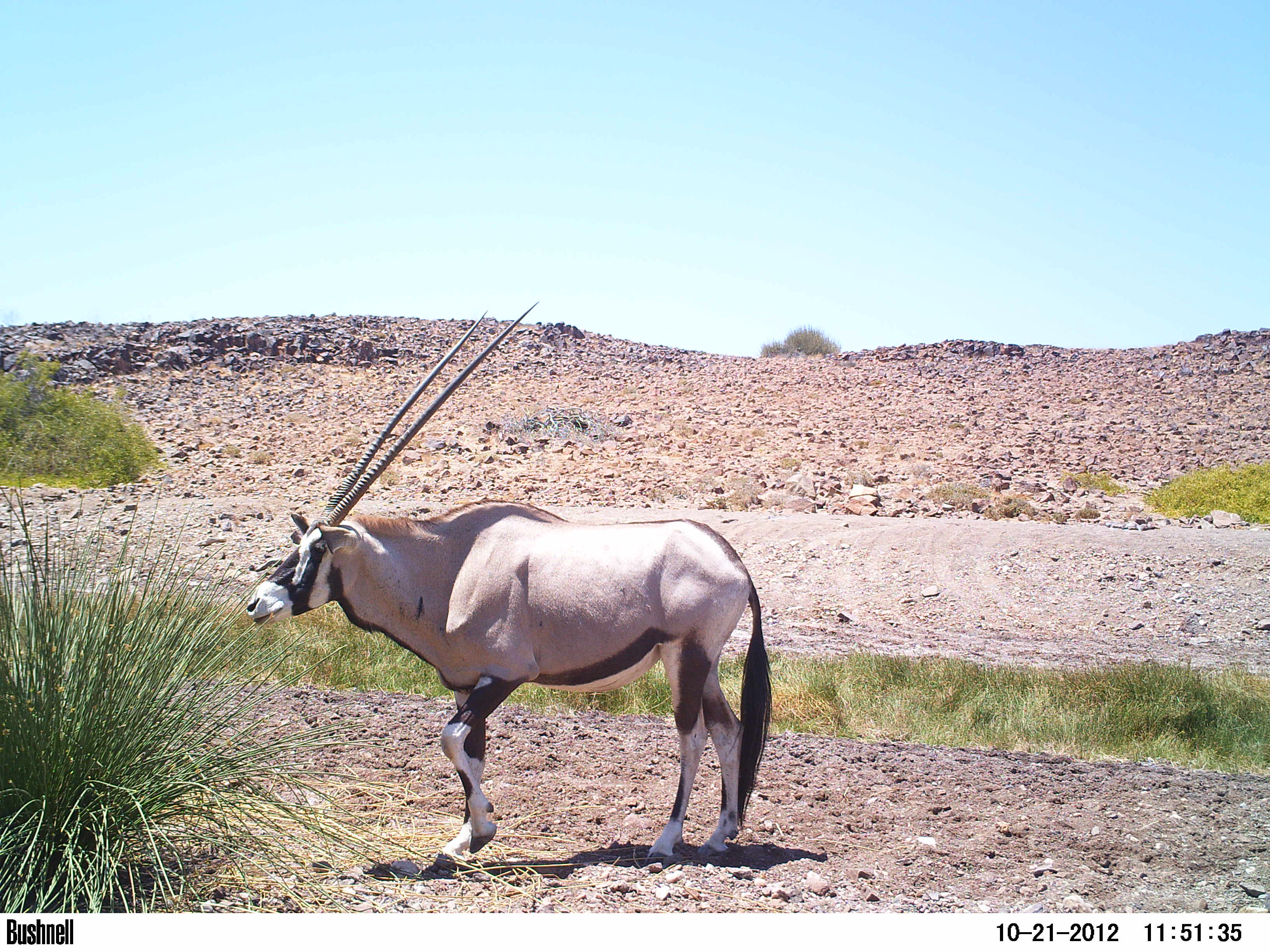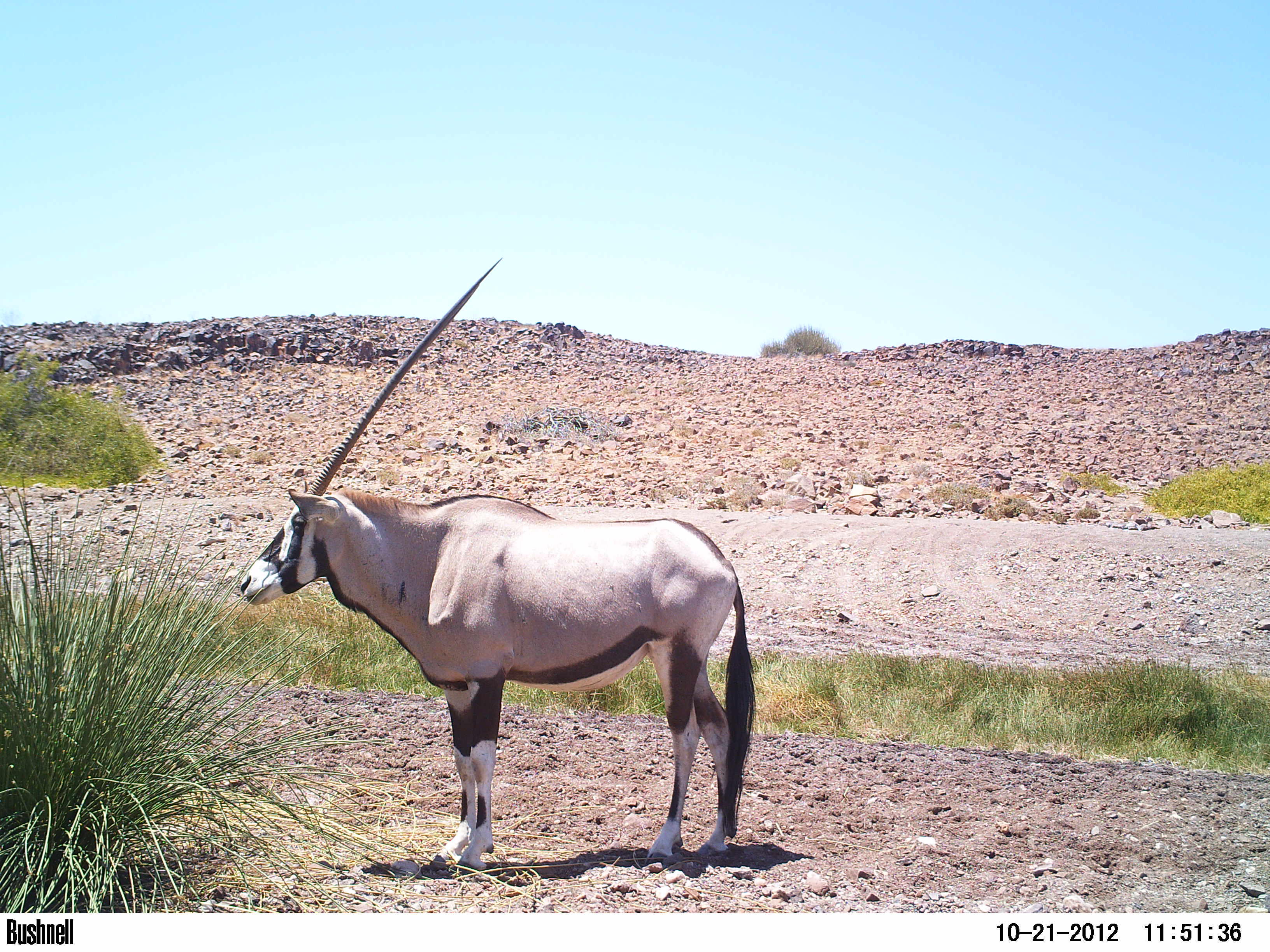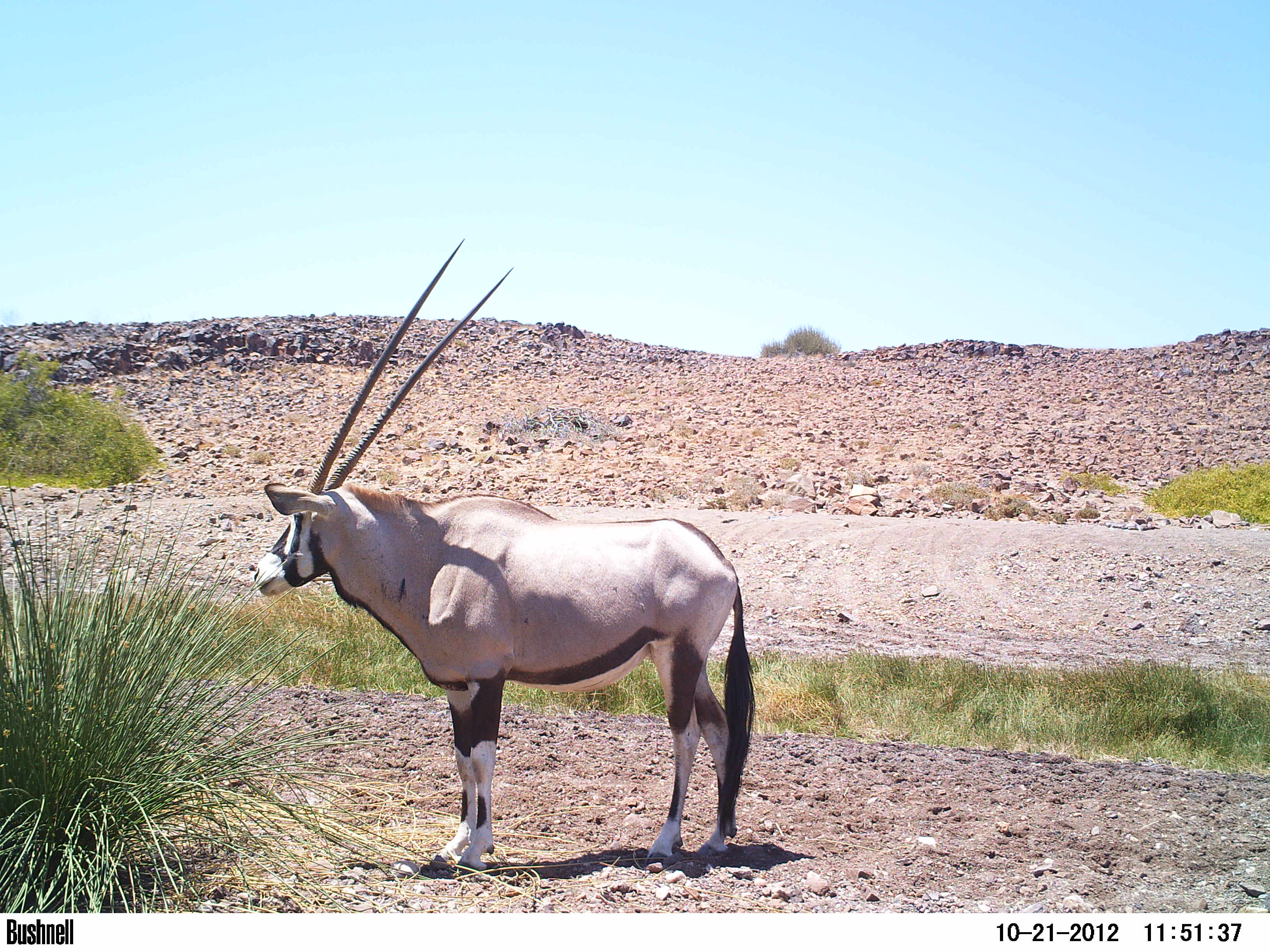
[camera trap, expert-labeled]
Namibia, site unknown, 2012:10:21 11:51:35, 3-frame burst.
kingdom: Animalia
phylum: Chordata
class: Mammalia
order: Artiodactyla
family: Bovidae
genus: Oryx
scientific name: Oryx gazella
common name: gemsbok